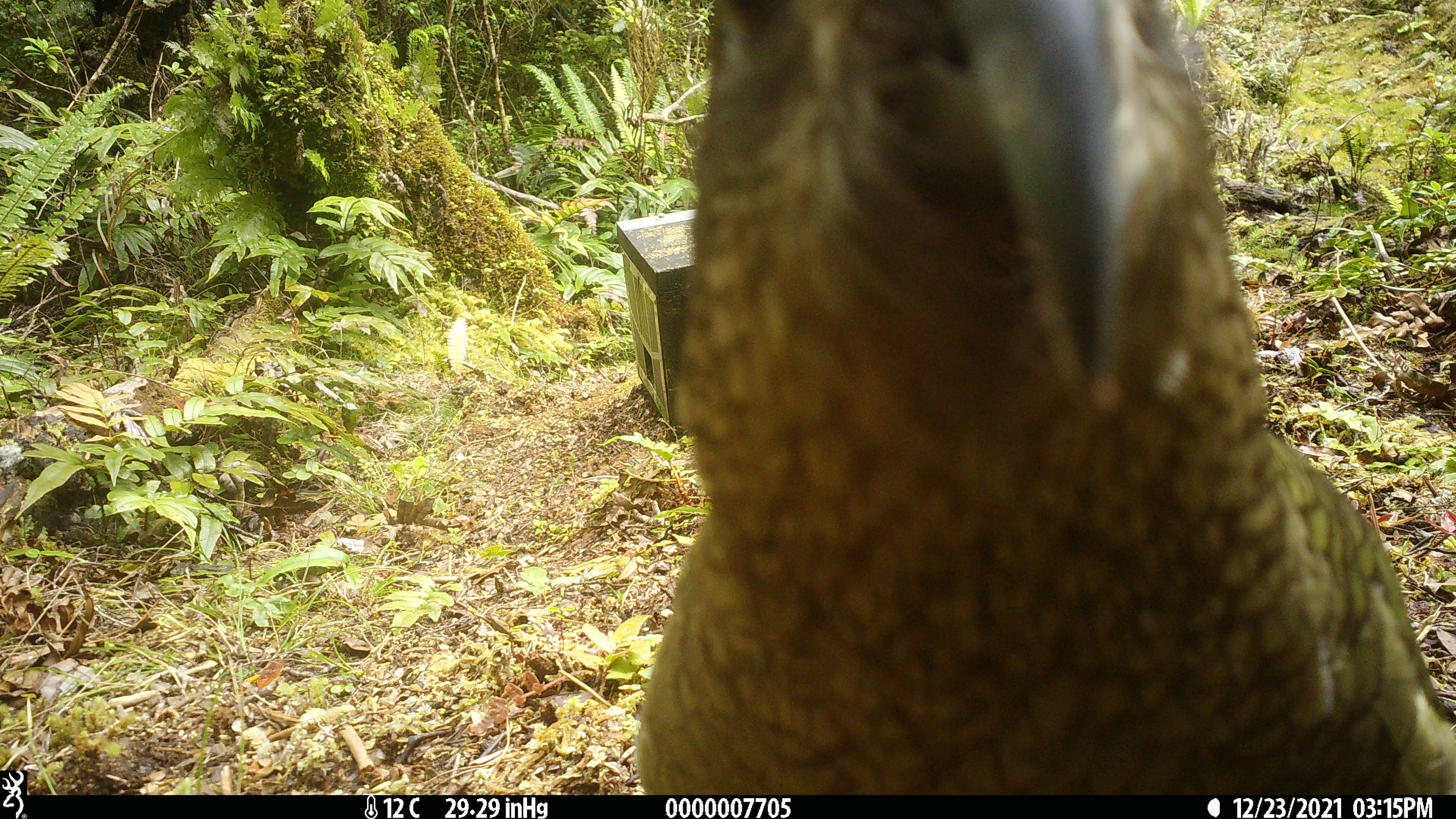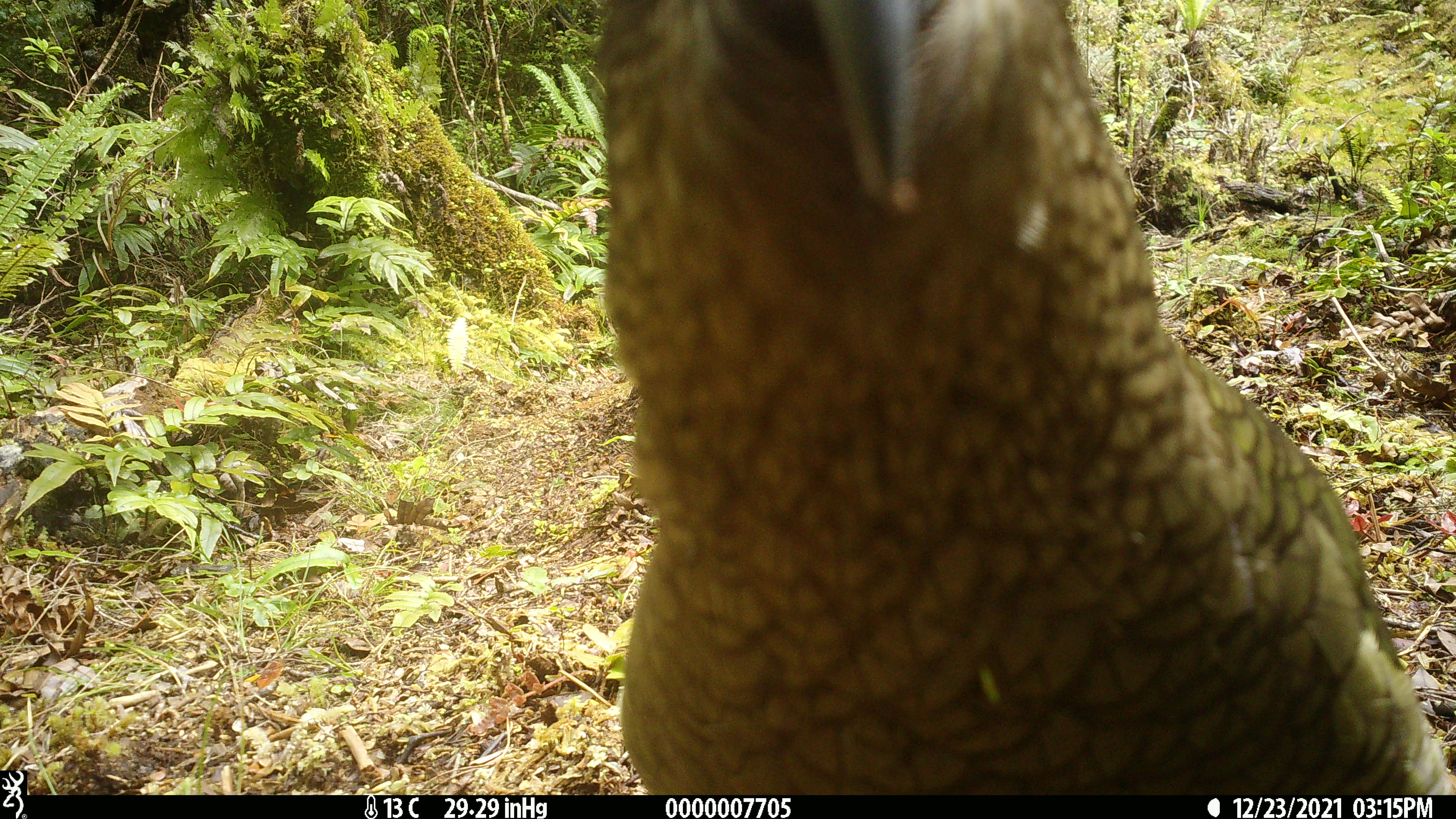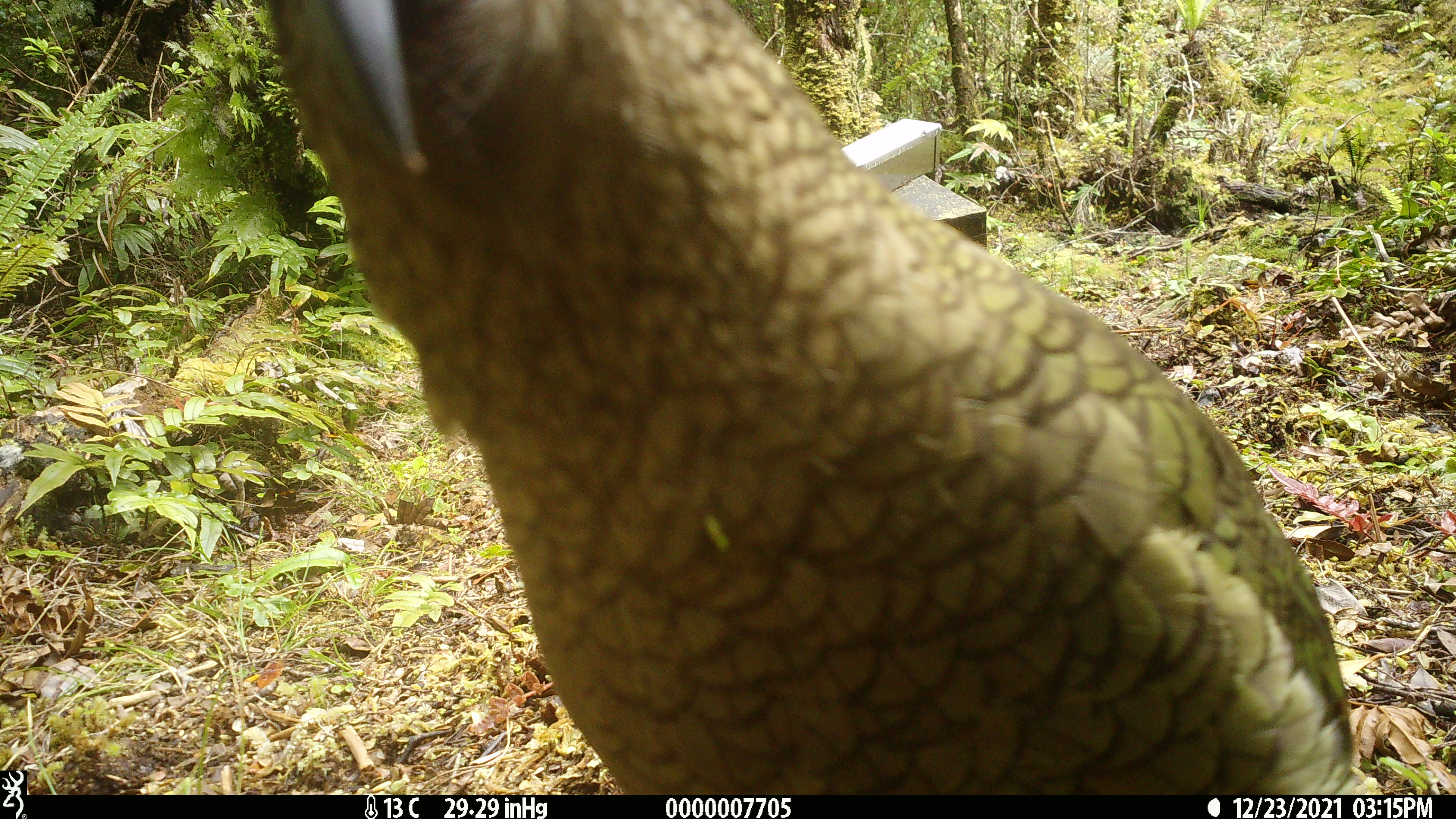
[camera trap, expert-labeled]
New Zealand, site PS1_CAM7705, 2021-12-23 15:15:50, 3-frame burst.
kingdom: Animalia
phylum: Chordata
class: Aves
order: Psittaciformes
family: Strigopidae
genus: Nestor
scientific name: Nestor notabilis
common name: kea